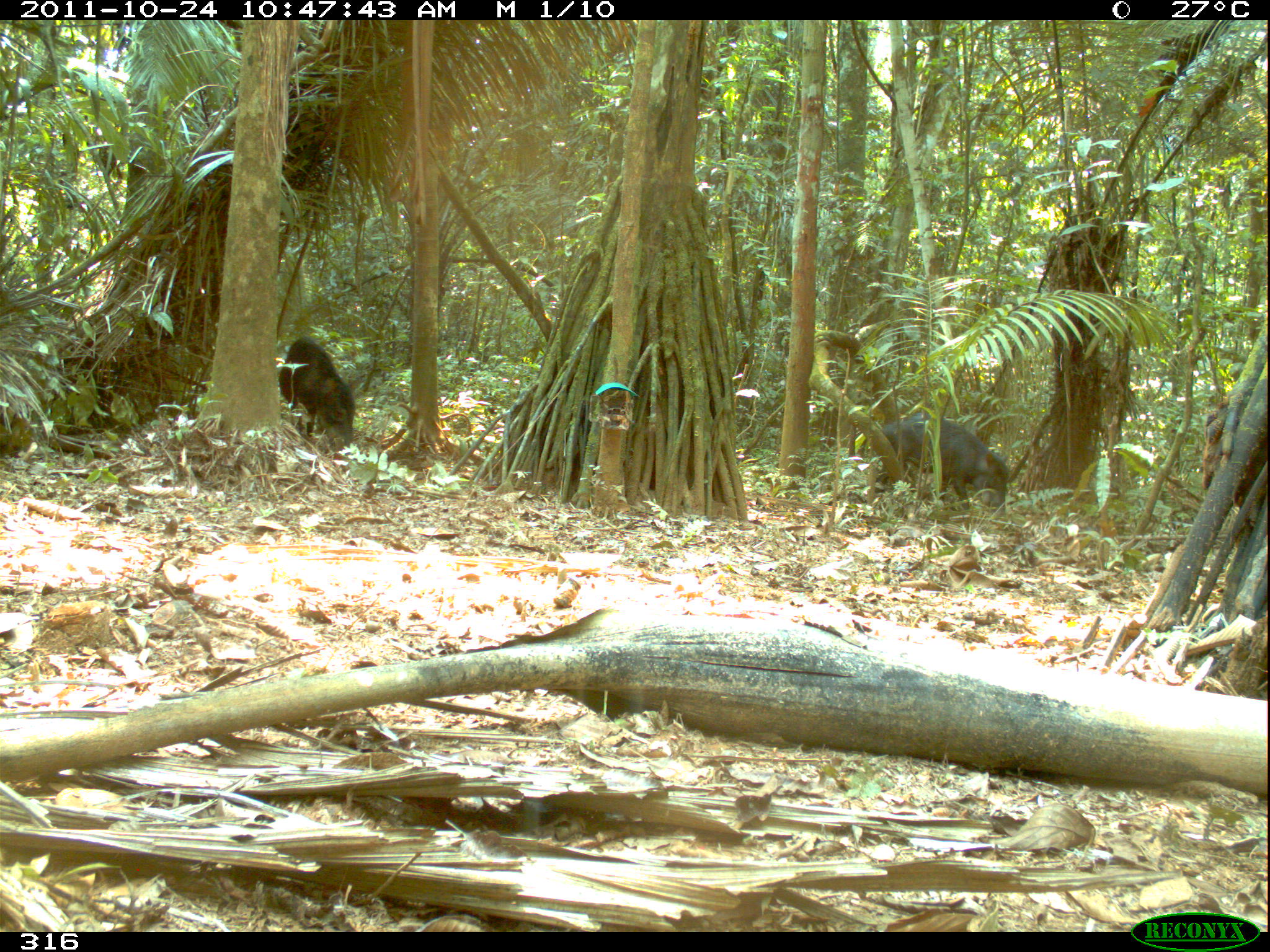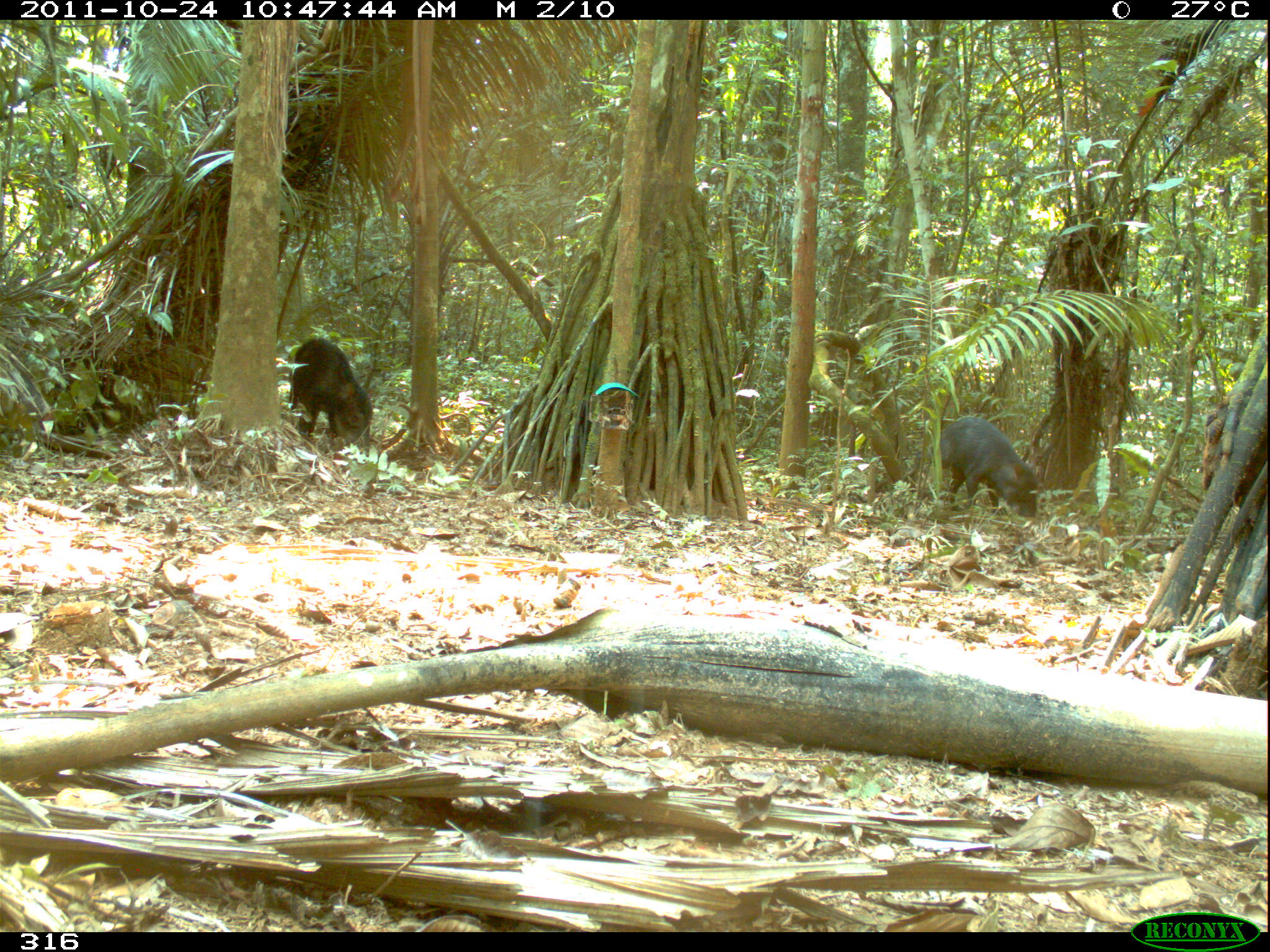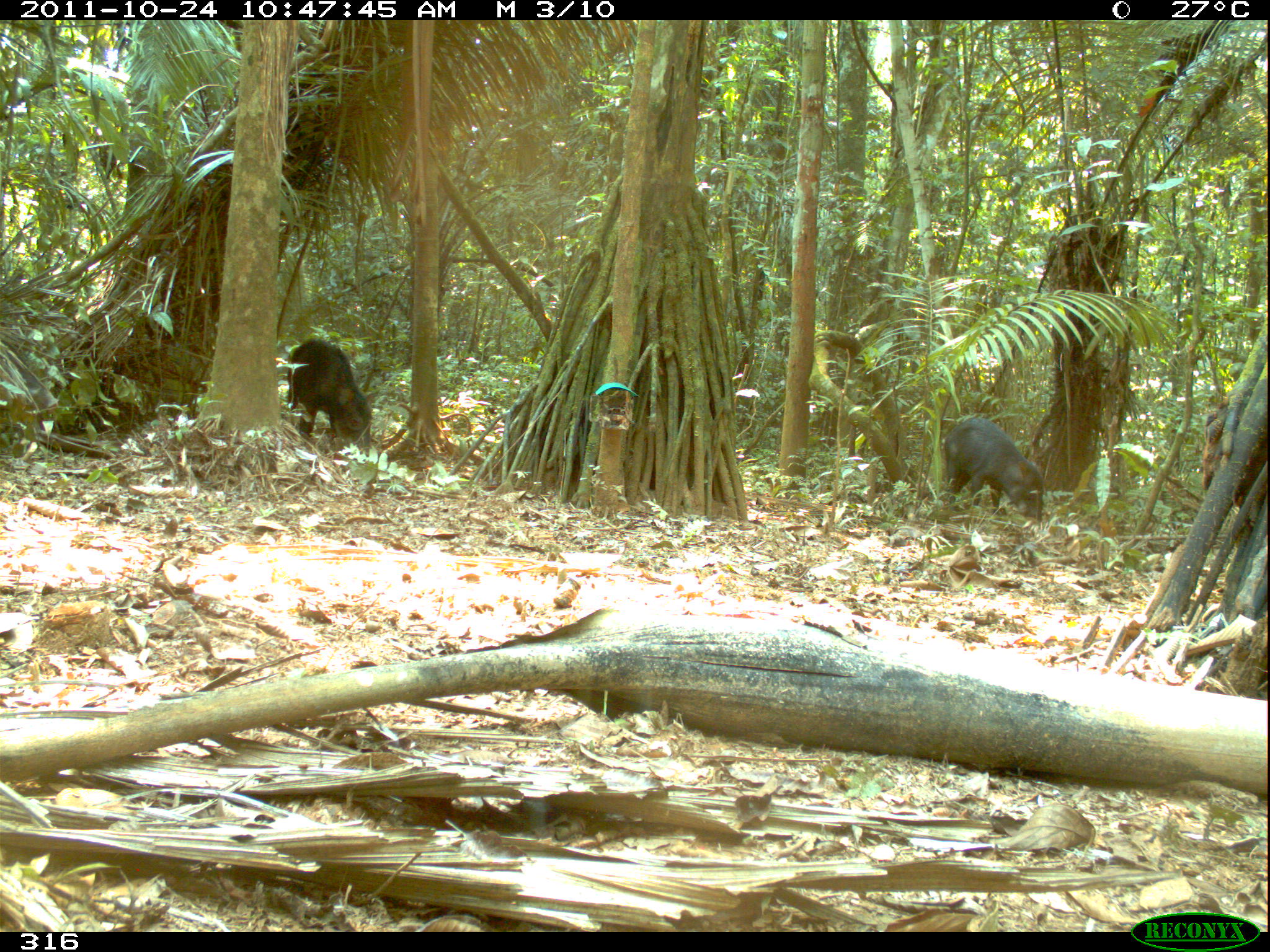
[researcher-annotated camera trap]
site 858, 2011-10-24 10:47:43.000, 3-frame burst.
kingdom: Animalia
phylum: Chordata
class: Mammalia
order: Artiodactyla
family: Tayassuidae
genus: Tayassu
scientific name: Tayassu pecari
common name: white-lipped peccary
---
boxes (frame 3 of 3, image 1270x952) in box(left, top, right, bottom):
tayassu pecari: box(285, 337, 376, 460); box(943, 416, 1044, 526)